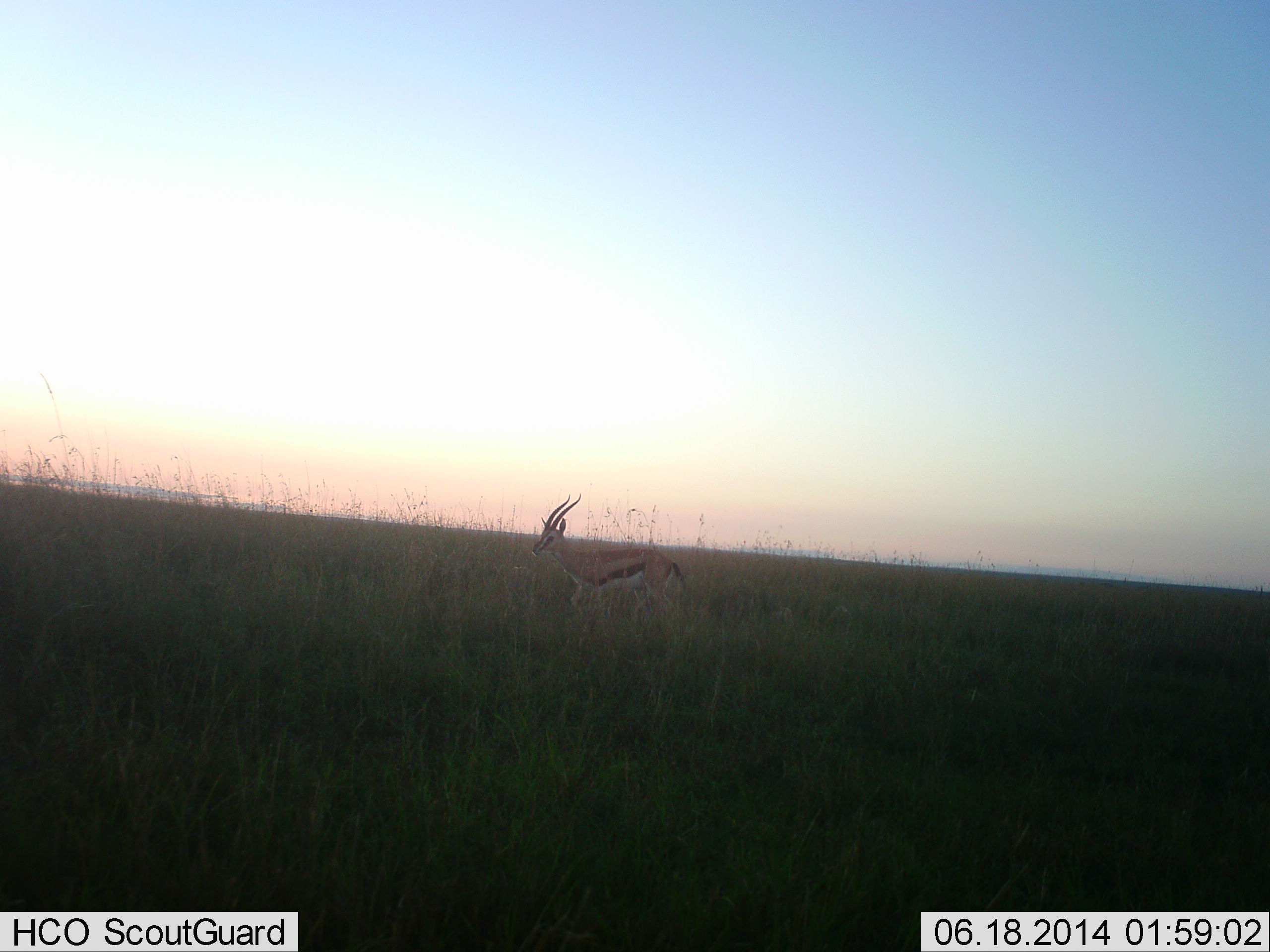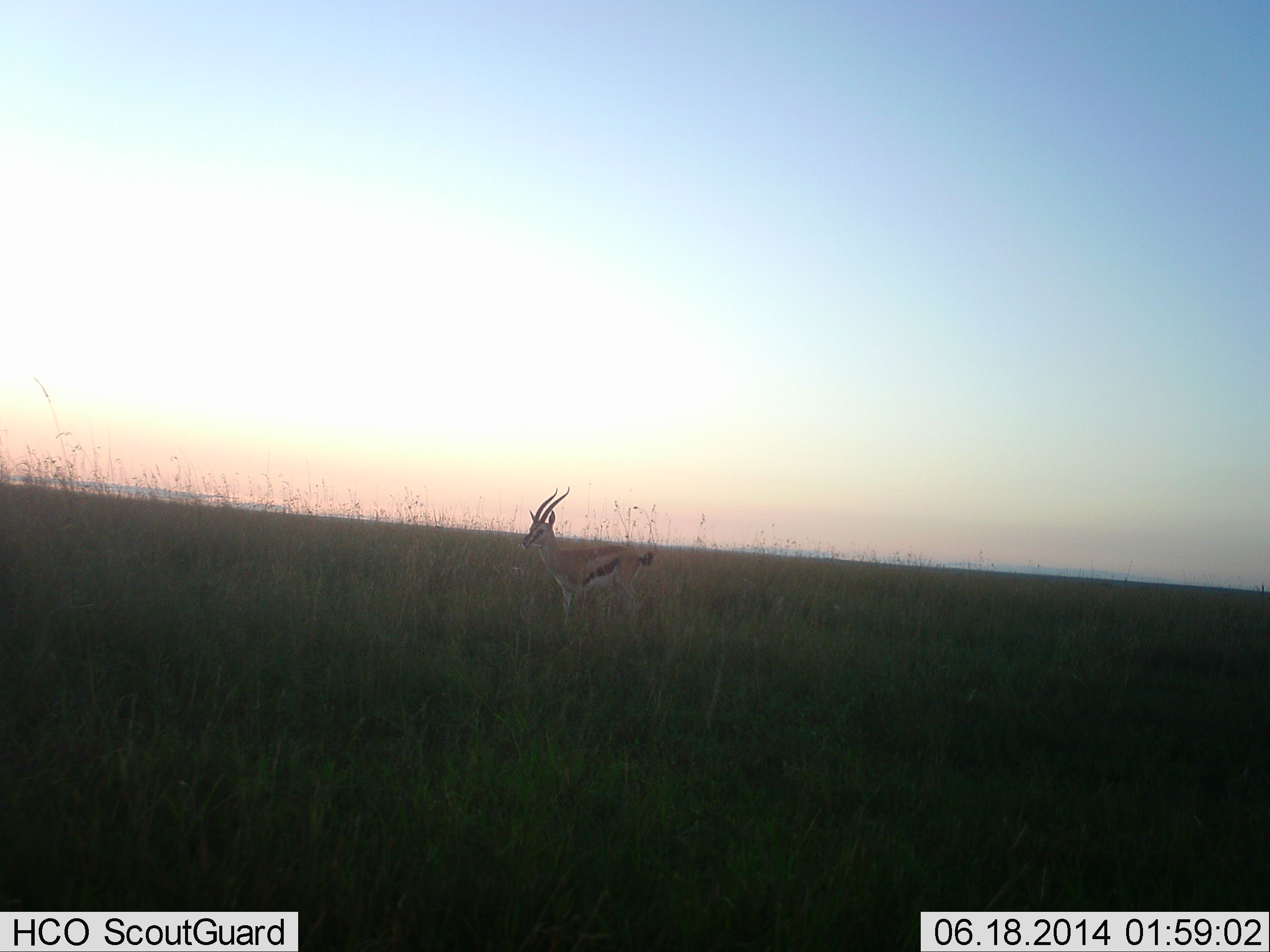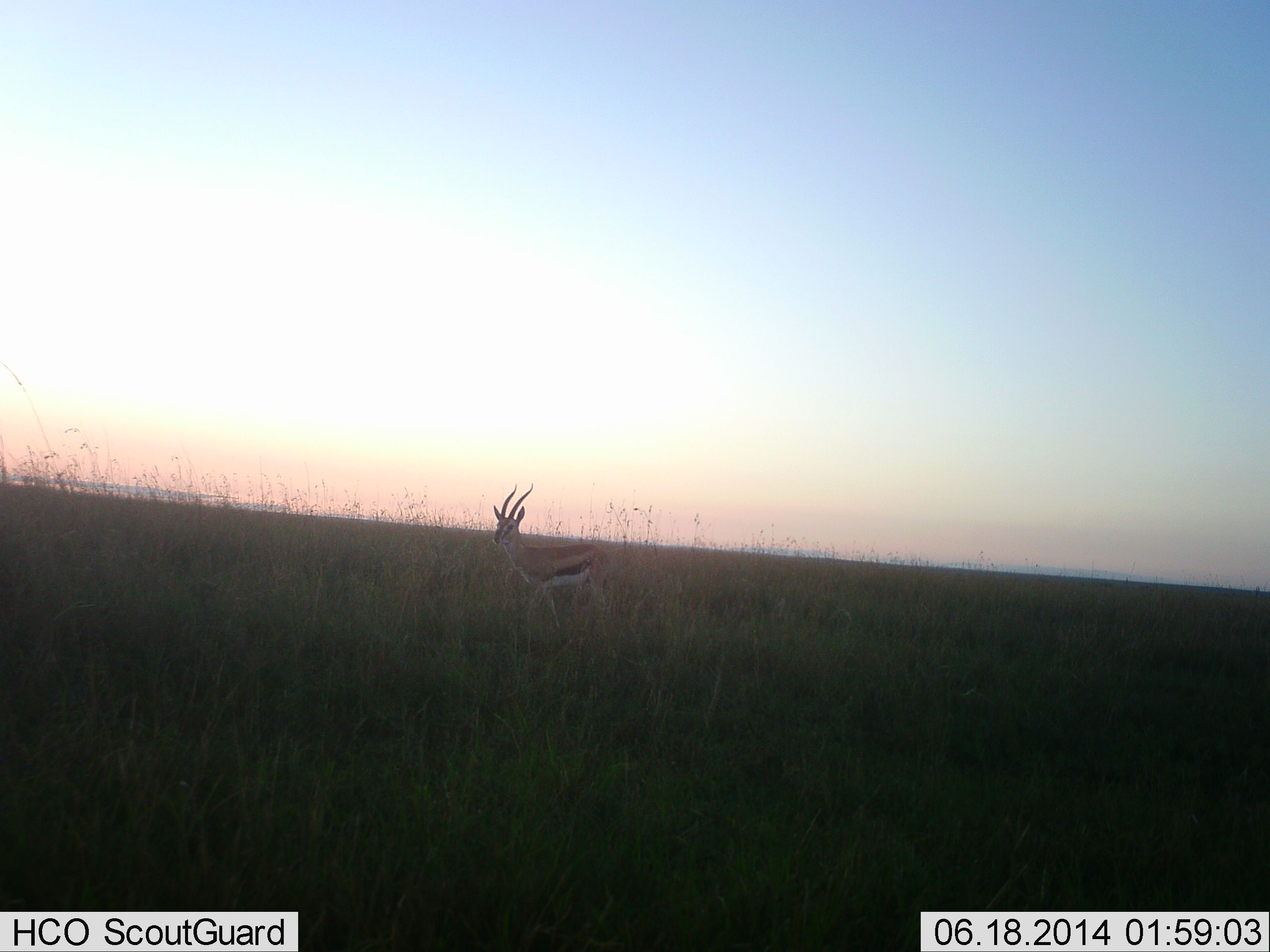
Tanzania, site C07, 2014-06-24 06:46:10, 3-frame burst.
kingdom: Animalia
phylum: Chordata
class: Mammalia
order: Artiodactyla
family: Bovidae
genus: Eudorcas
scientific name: Eudorcas thomsonii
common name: thomson's gazelle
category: gazellethomsons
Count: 1.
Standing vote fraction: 20%.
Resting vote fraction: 0%.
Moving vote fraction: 80%.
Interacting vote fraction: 0%.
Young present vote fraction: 0%.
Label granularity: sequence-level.